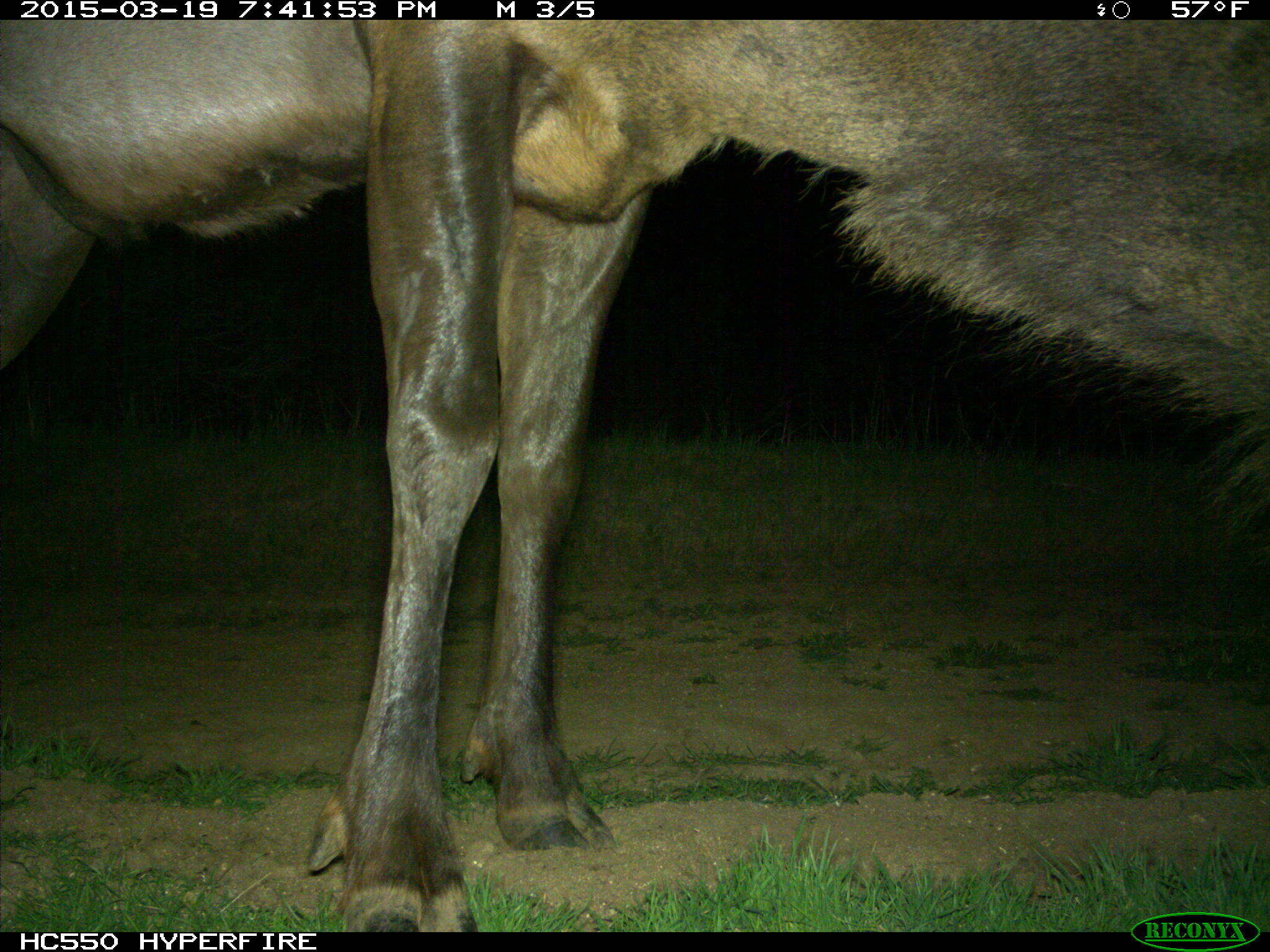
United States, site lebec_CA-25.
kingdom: Animalia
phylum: Chordata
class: Mammalia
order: Artiodactyla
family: Cervidae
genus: Cervus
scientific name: Cervus canadensis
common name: elk